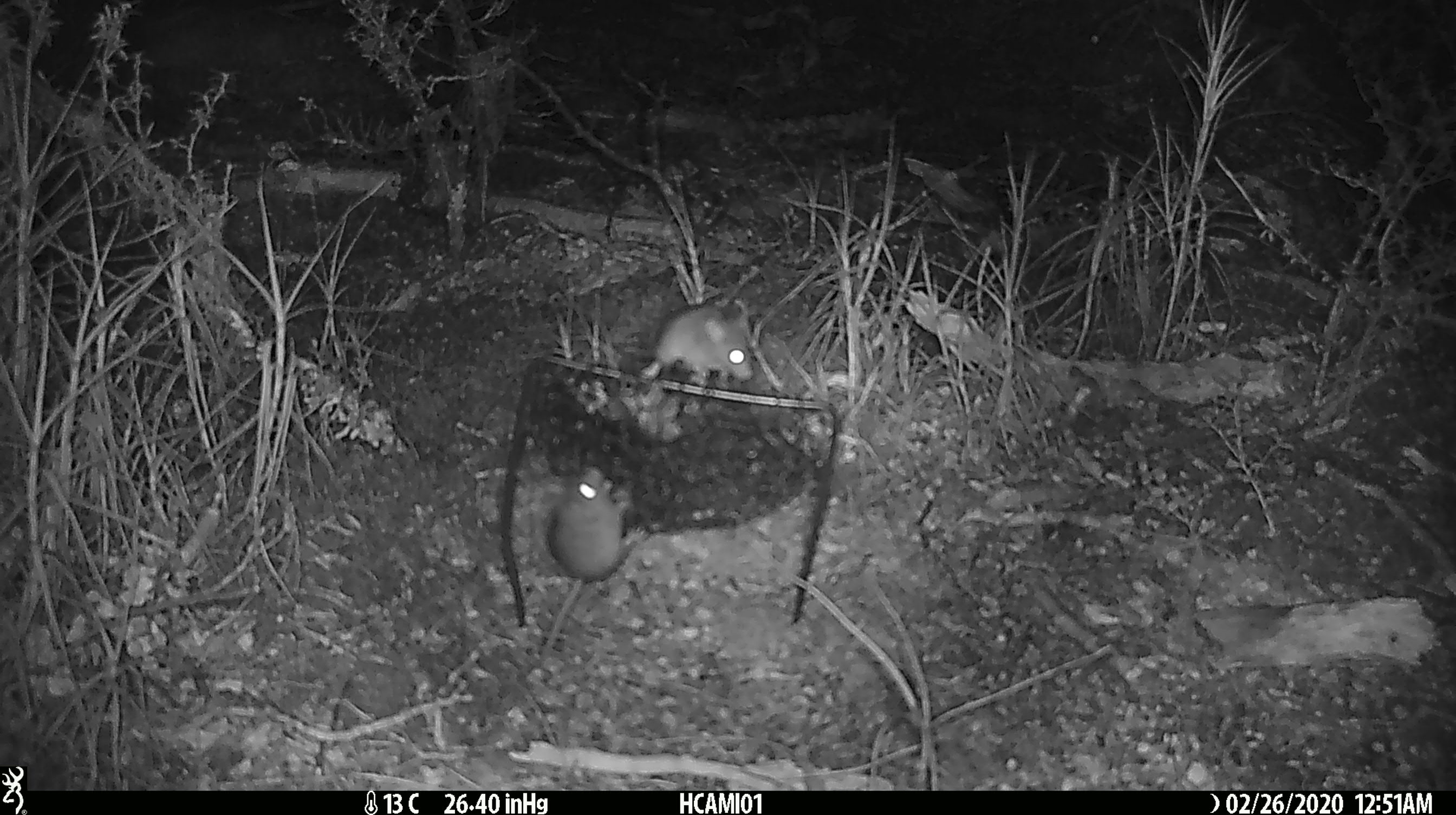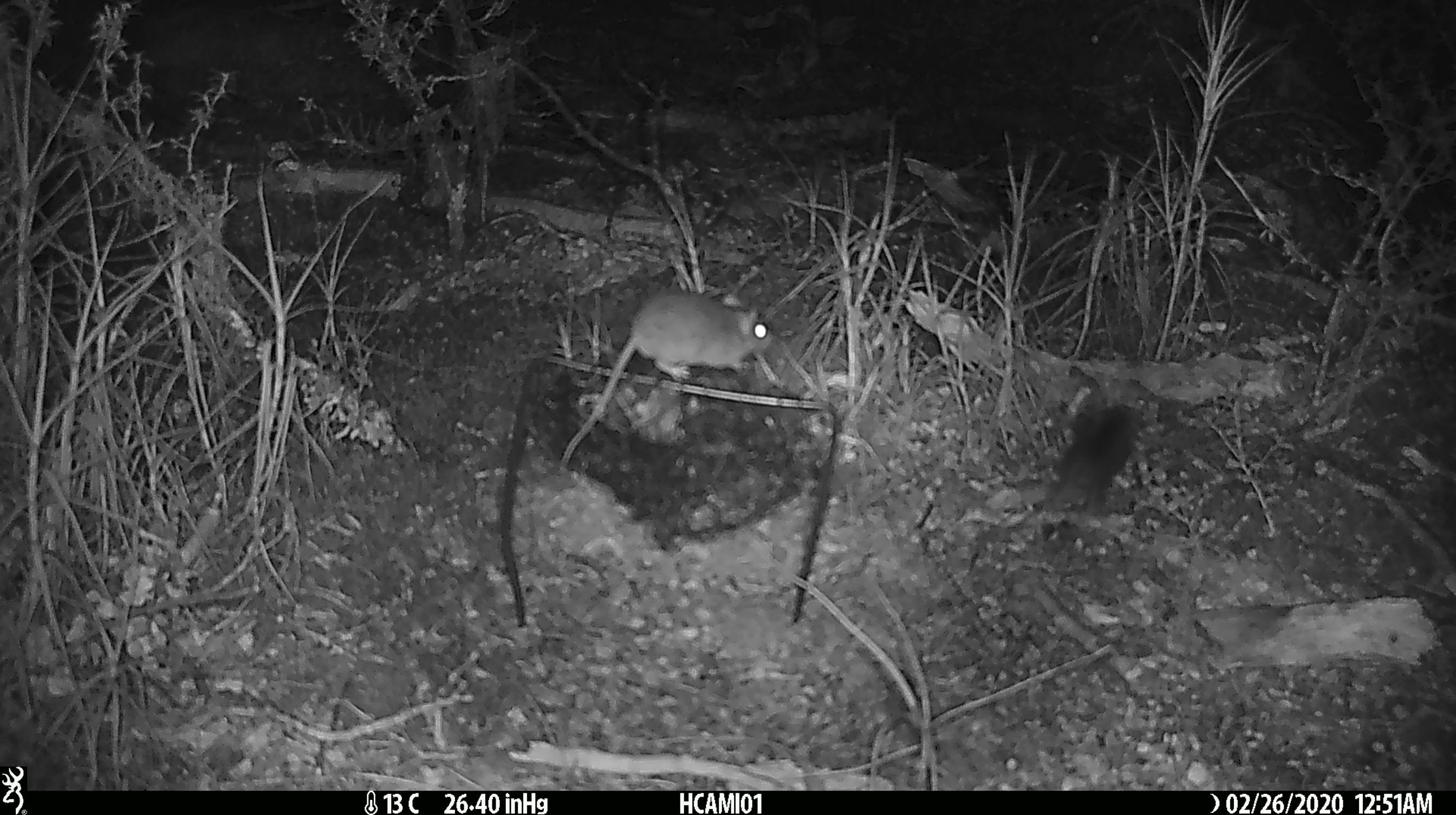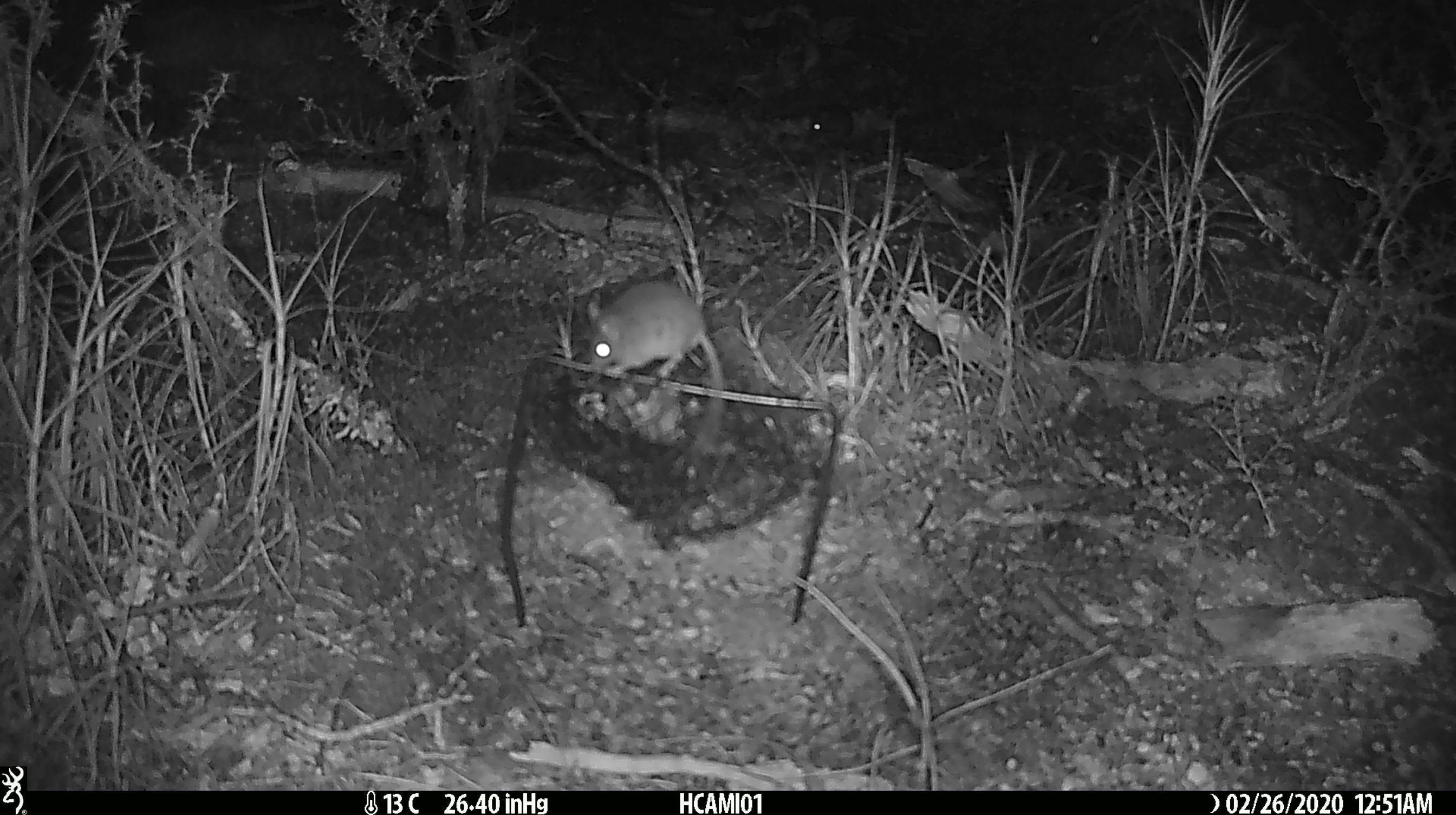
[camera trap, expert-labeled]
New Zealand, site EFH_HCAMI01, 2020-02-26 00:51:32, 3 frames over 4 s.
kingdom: Animalia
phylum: Chordata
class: Mammalia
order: Rodentia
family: Muridae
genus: Mus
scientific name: Mus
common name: mouse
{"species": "mouse (Mus)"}